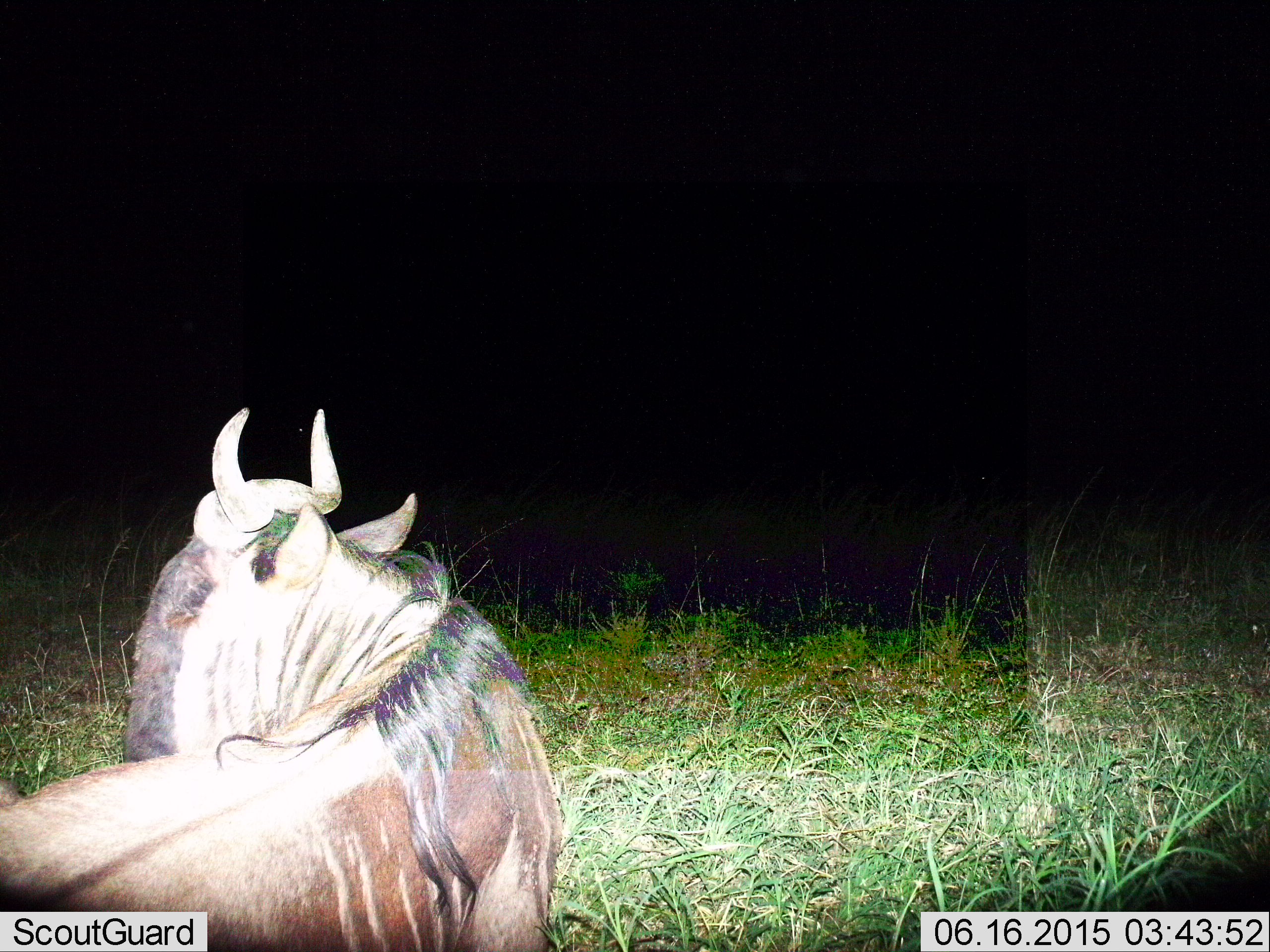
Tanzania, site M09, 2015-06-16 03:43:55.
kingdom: Animalia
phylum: Chordata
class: Mammalia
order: Artiodactyla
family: Bovidae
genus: Connochaetes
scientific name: Connochaetes taurinus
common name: blue wildebeest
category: wildebeest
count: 1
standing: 10%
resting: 80%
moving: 10%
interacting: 0%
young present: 0%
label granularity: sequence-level